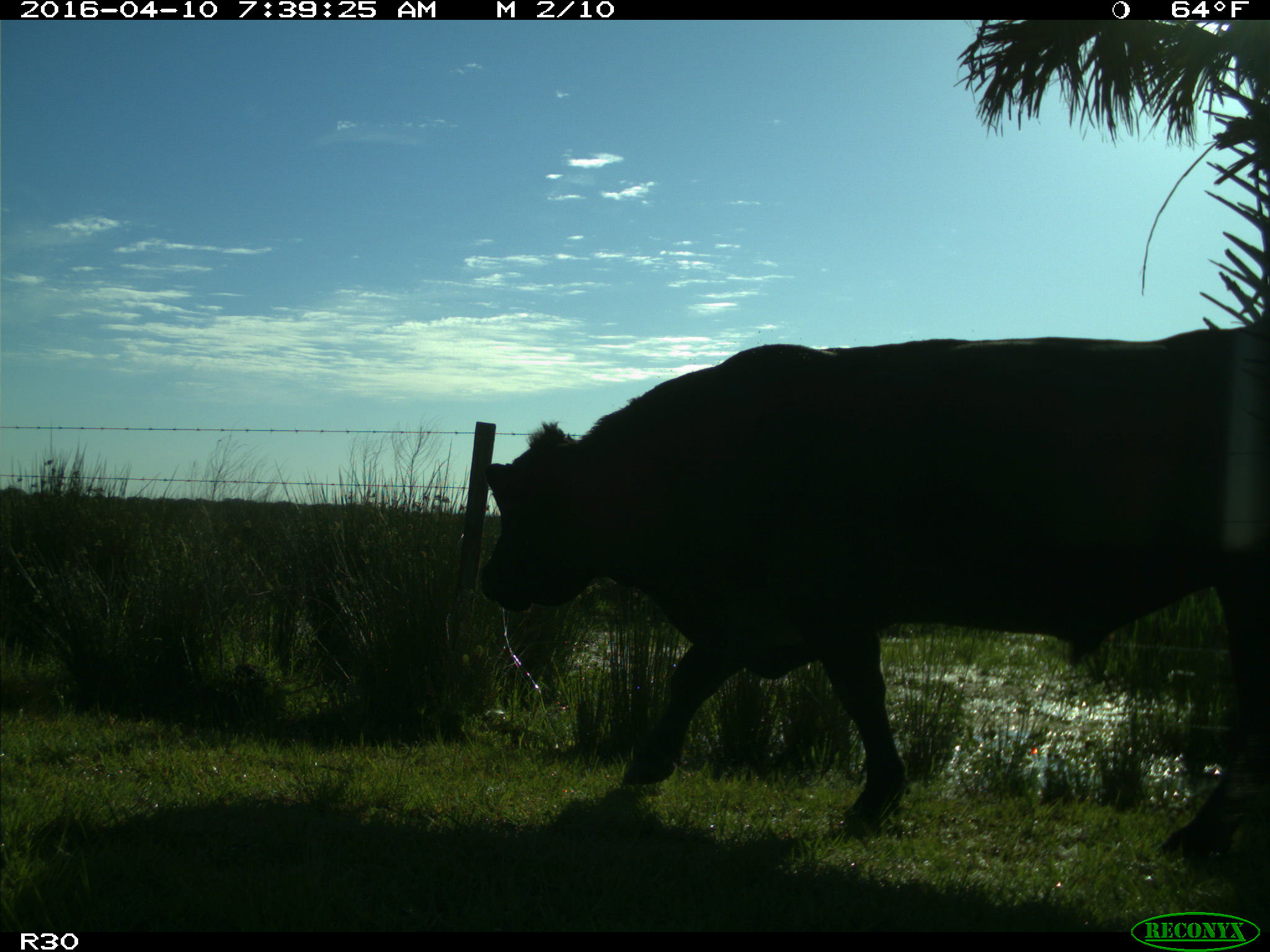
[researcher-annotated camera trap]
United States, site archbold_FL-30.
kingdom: Animalia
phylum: Chordata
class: Mammalia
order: Artiodactyla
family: Bovidae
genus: Bos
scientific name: Bos taurus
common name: domestic cow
Bos taurus (domestic cow).